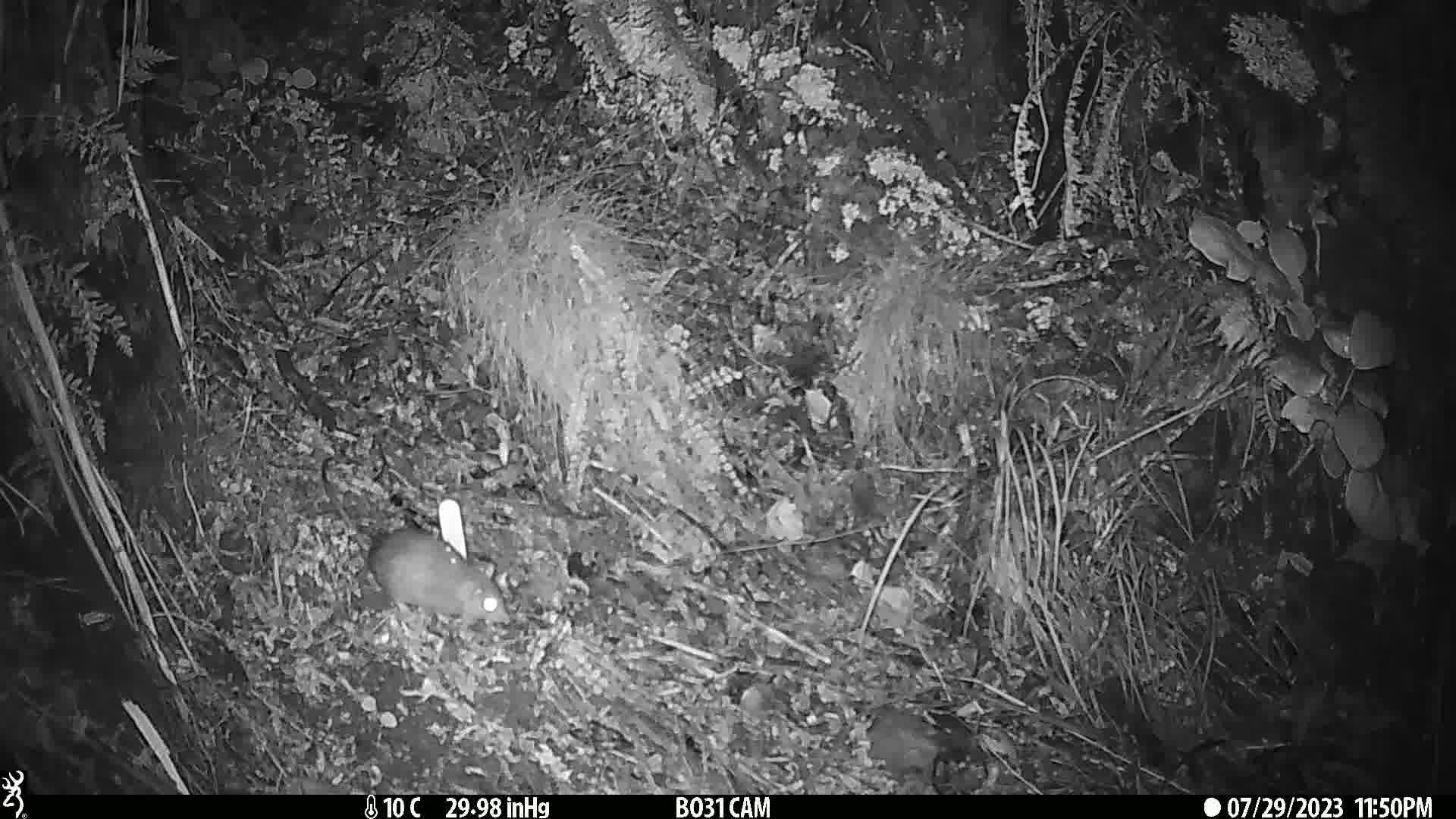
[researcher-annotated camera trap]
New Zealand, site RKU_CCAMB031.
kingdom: Animalia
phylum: Chordata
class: Mammalia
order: Rodentia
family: Muridae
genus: Rattus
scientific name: Rattus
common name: rat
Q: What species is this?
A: Rat (Rattus).